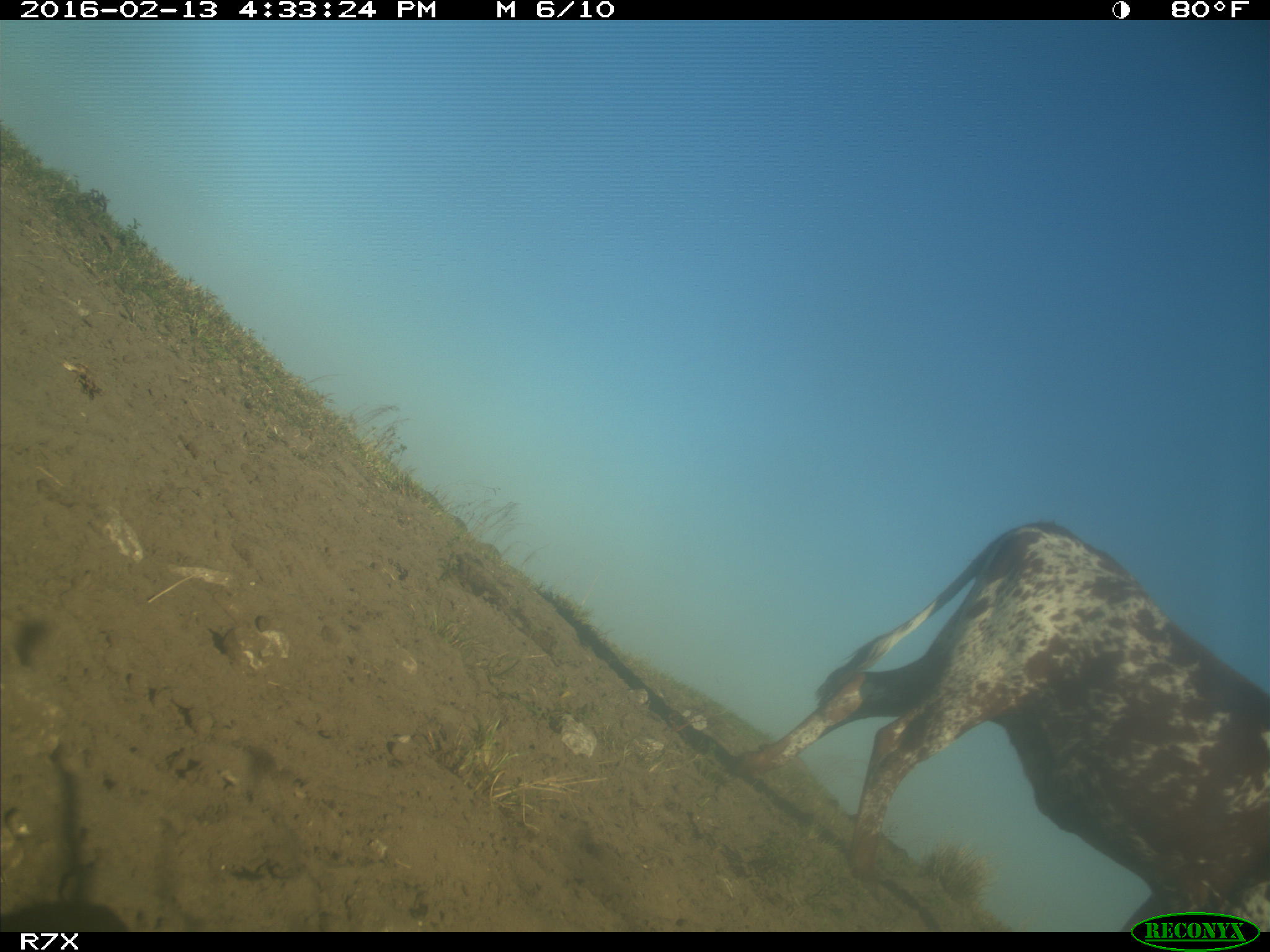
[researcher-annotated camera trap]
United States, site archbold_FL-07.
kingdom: Animalia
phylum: Chordata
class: Mammalia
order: Artiodactyla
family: Bovidae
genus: Bos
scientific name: Bos taurus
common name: domestic cow